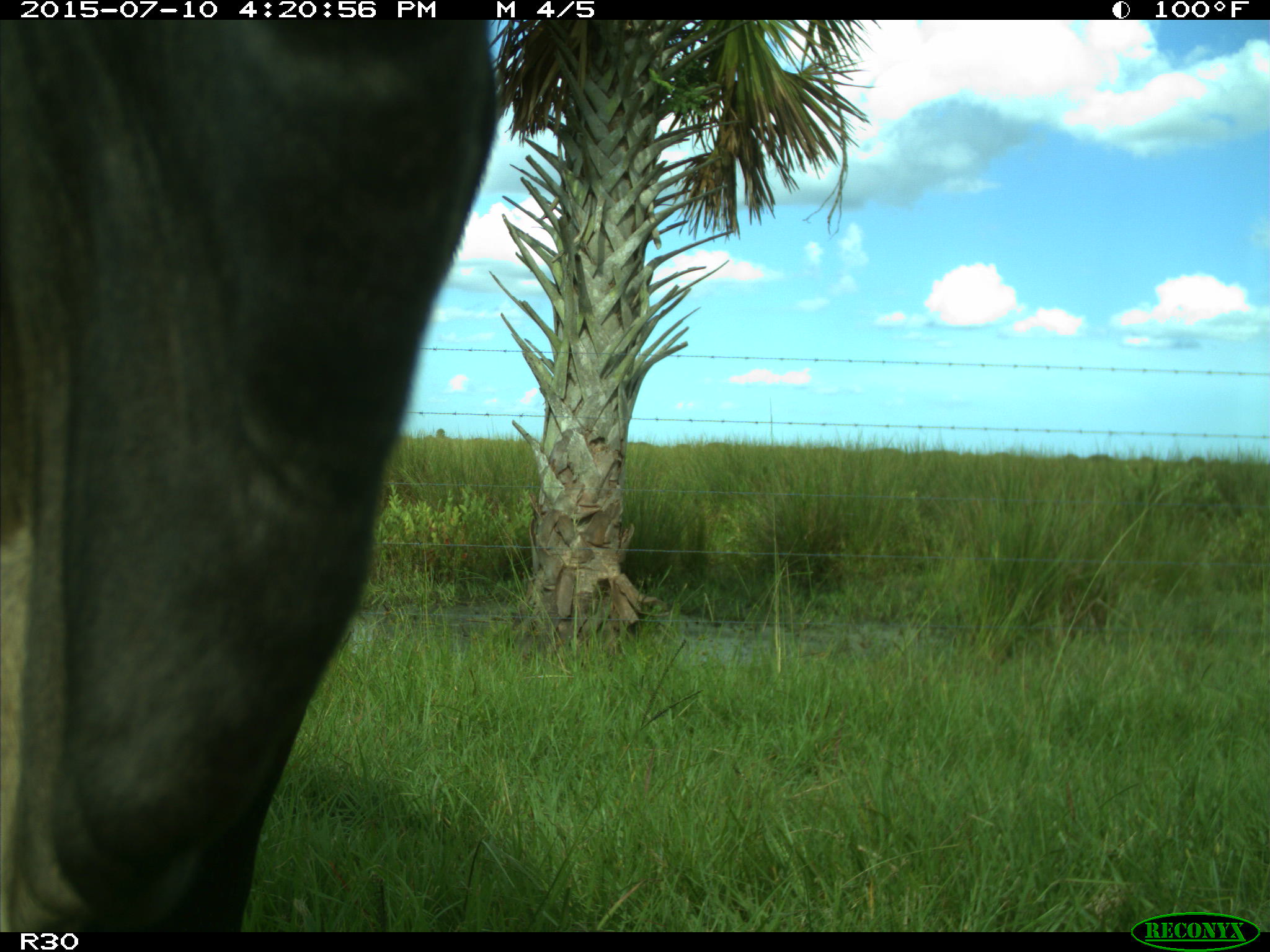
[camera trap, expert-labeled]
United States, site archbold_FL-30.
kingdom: Animalia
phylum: Chordata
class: Mammalia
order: Artiodactyla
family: Bovidae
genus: Bos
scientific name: Bos taurus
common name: domestic cow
Bos taurus (domestic cow).